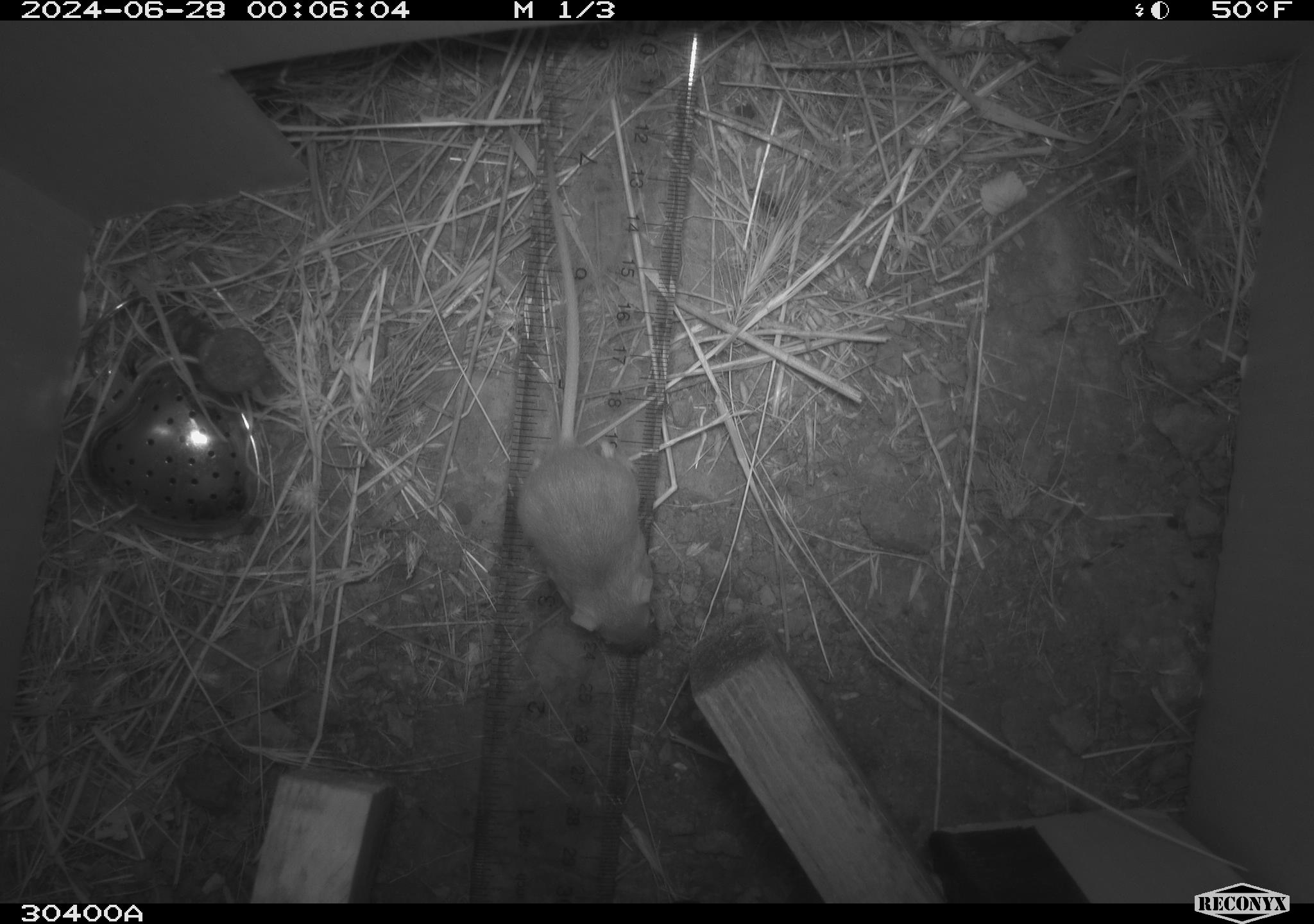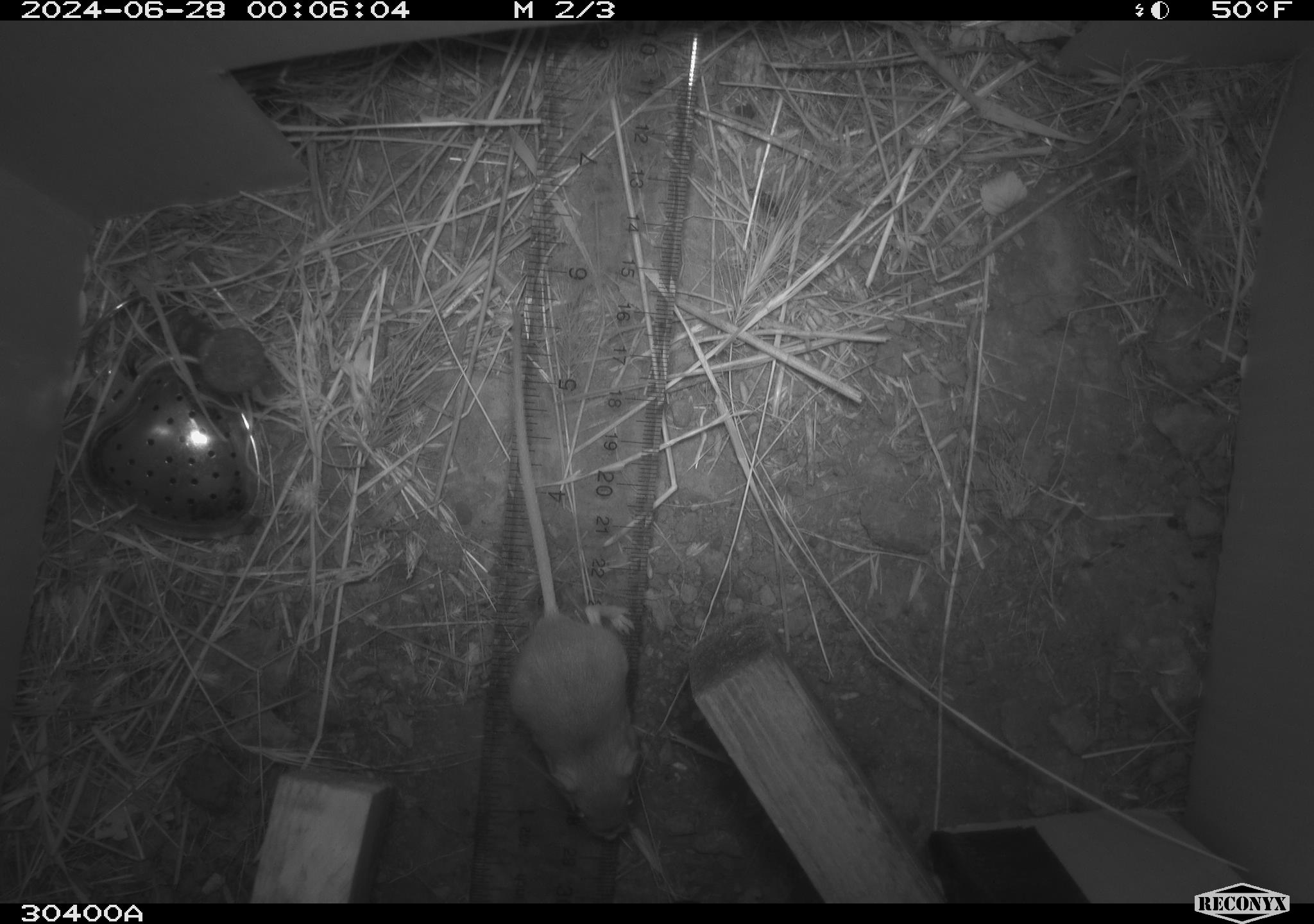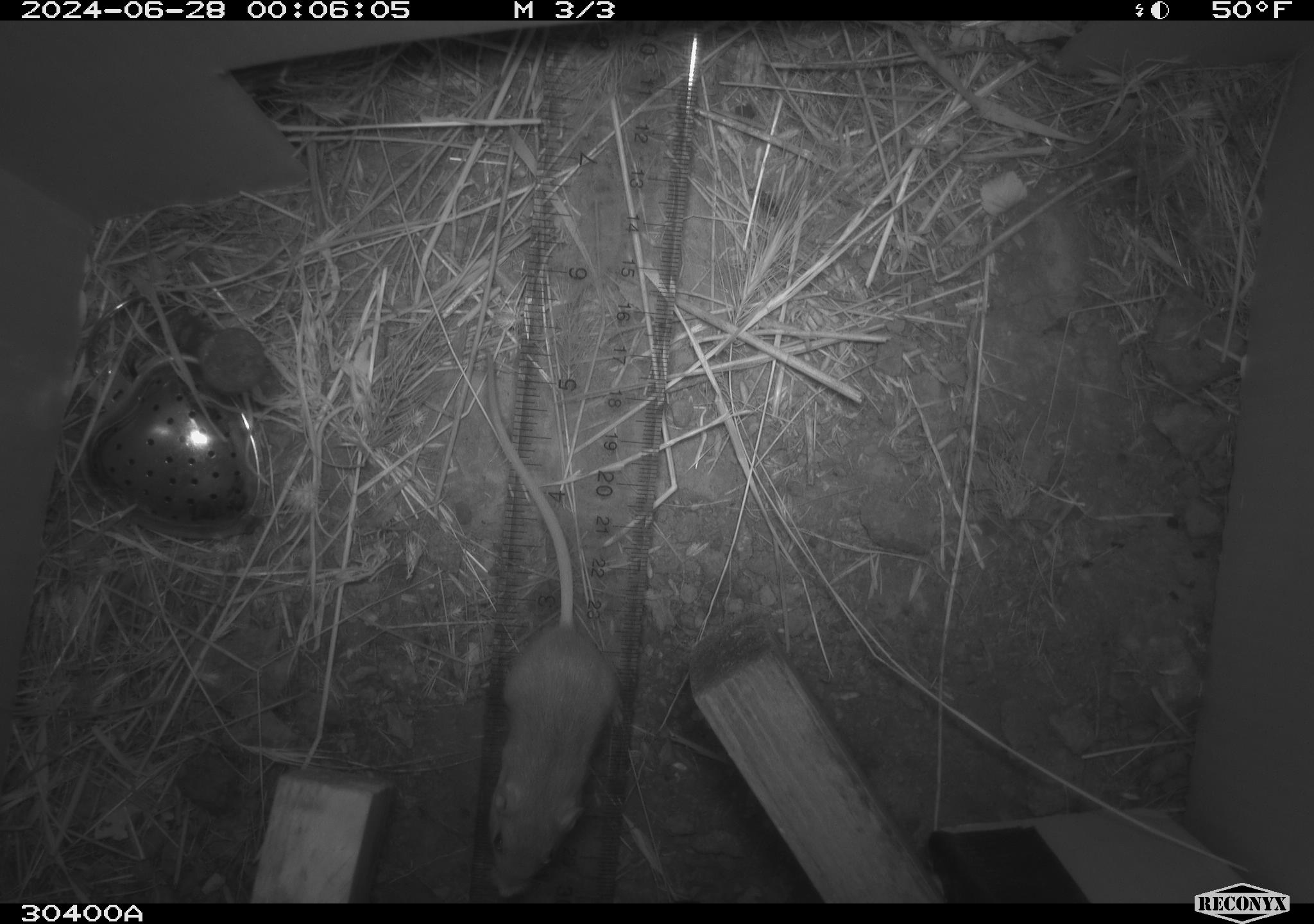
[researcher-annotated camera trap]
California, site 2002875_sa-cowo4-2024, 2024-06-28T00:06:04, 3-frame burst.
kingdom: Animalia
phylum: Chordata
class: Mammalia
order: Rodentia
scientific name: Rodentia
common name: mouse species